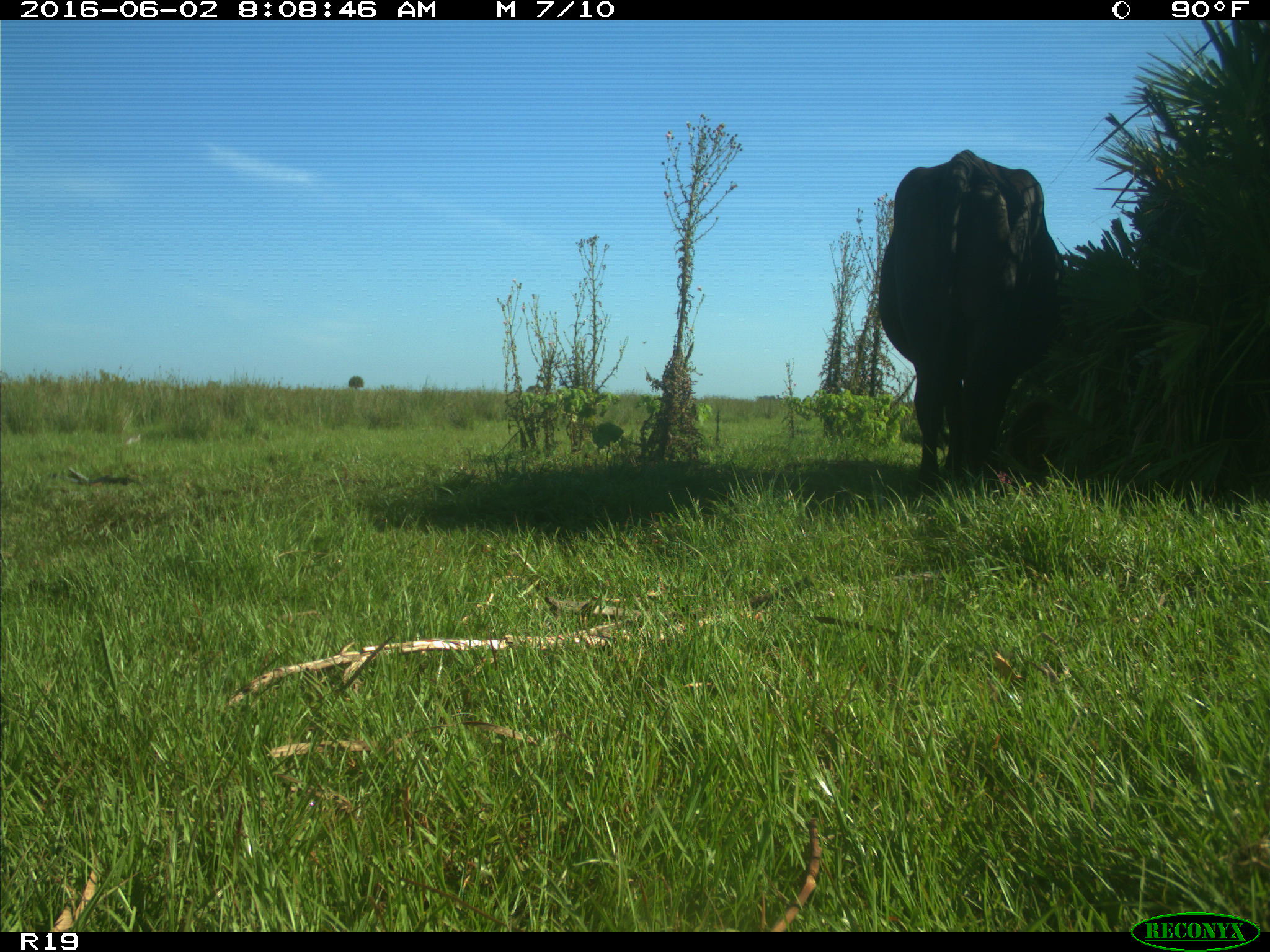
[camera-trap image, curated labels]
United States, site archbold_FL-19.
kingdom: Animalia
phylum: Chordata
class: Mammalia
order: Artiodactyla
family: Bovidae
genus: Bos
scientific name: Bos taurus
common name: domestic cow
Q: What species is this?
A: Bos taurus (domestic cow).